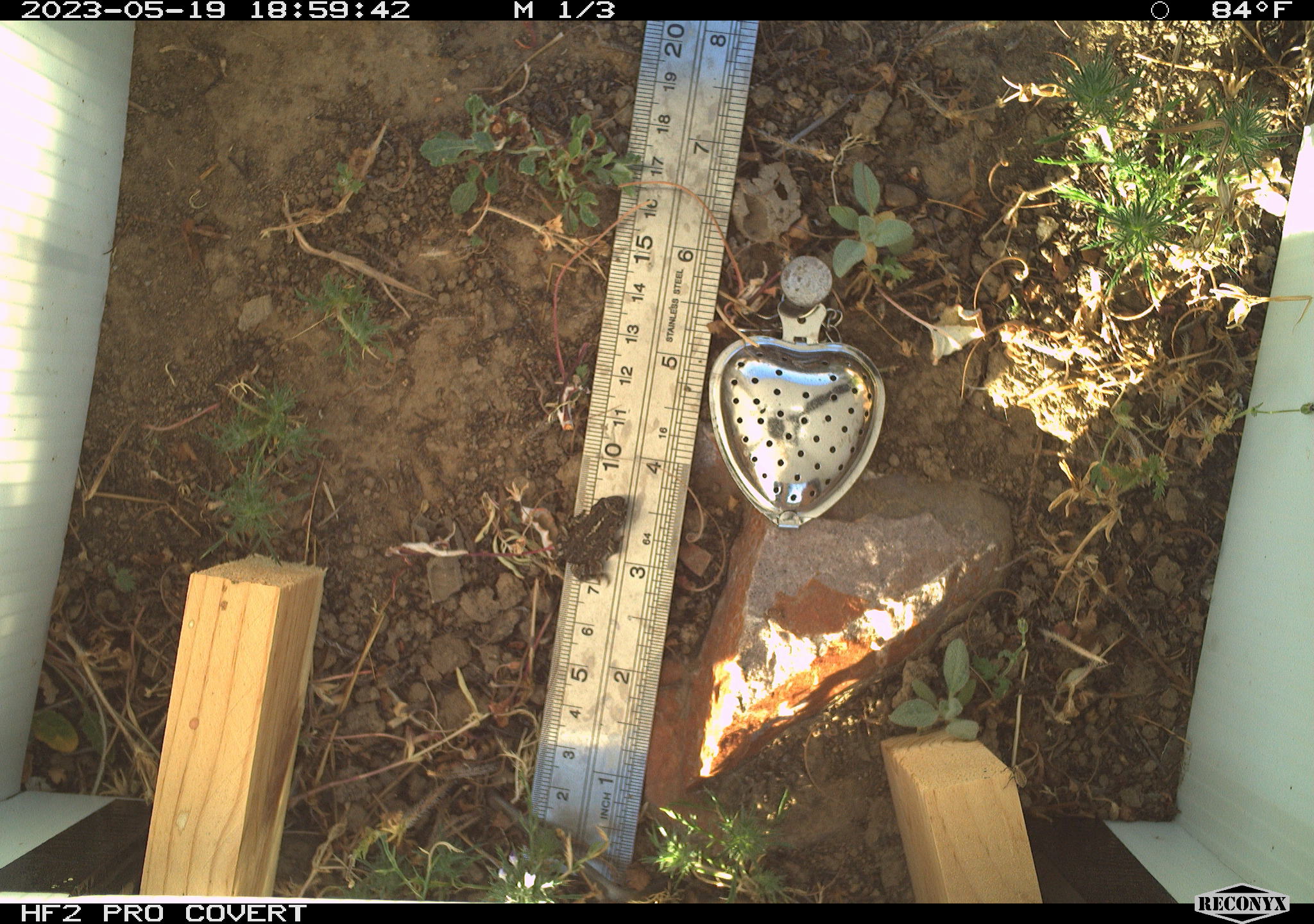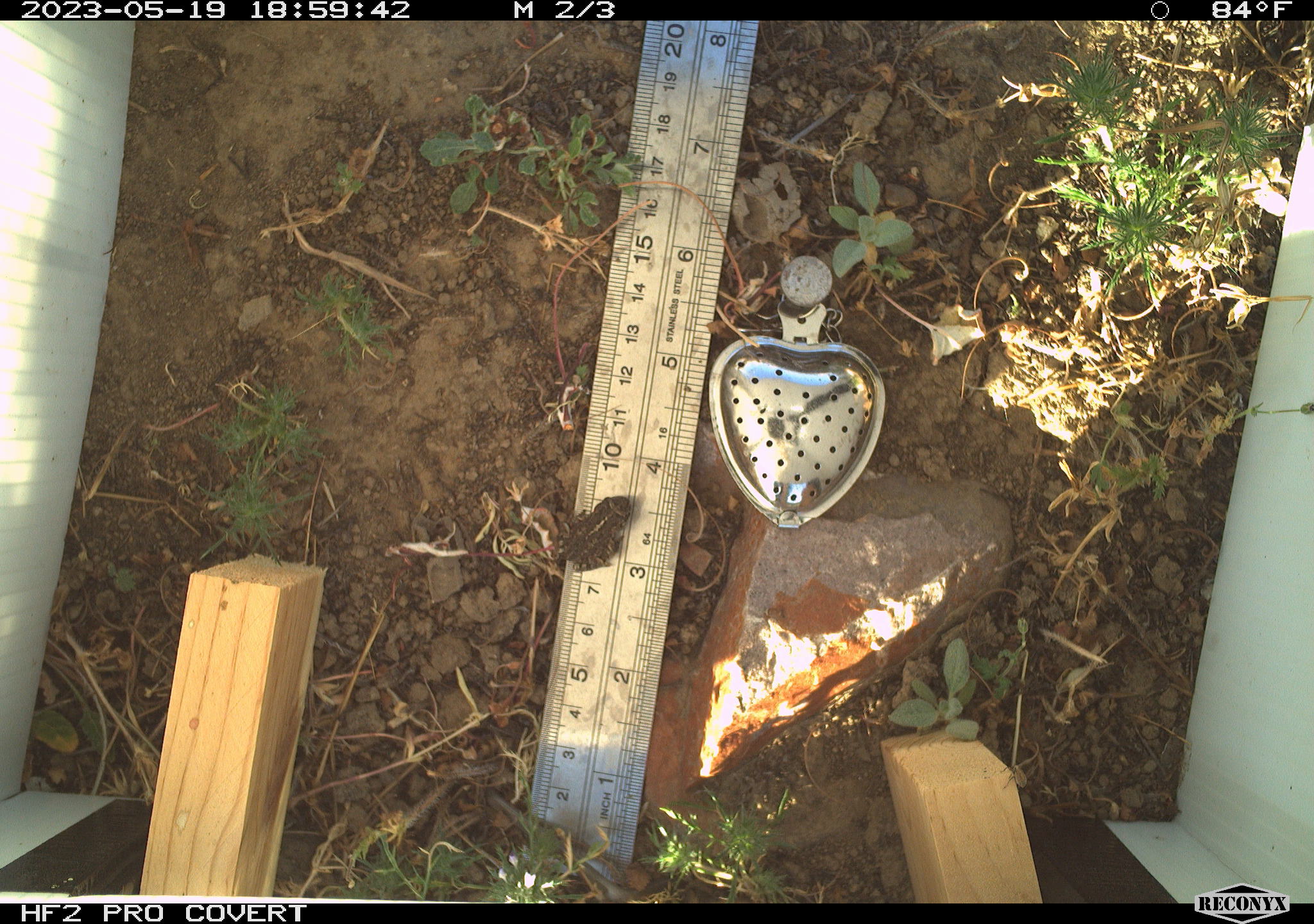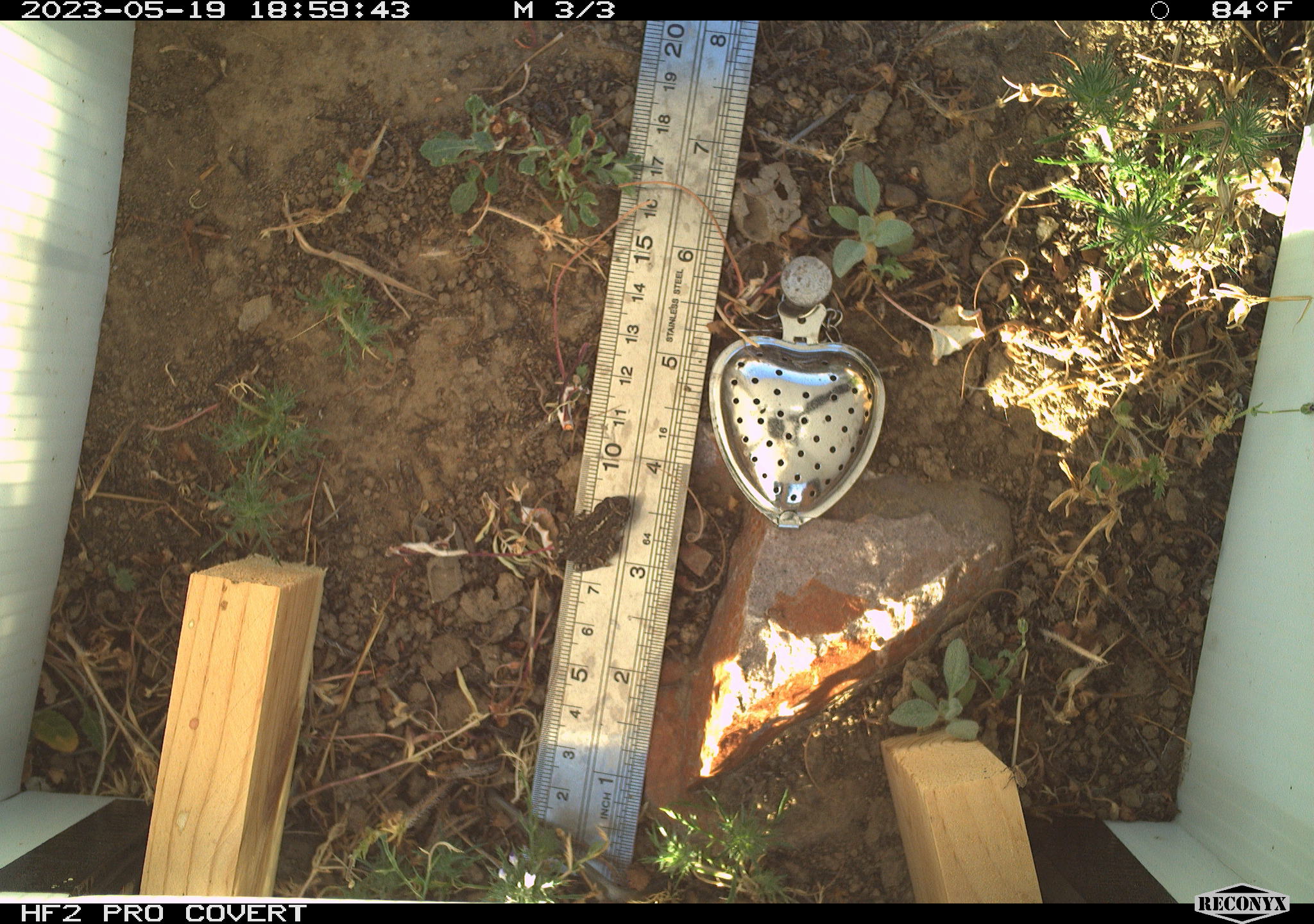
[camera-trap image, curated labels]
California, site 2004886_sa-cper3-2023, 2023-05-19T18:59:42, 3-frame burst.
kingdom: Animalia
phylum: Chordata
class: Amphibia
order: Anura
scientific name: Anura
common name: frogs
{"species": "frogs (Anura)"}